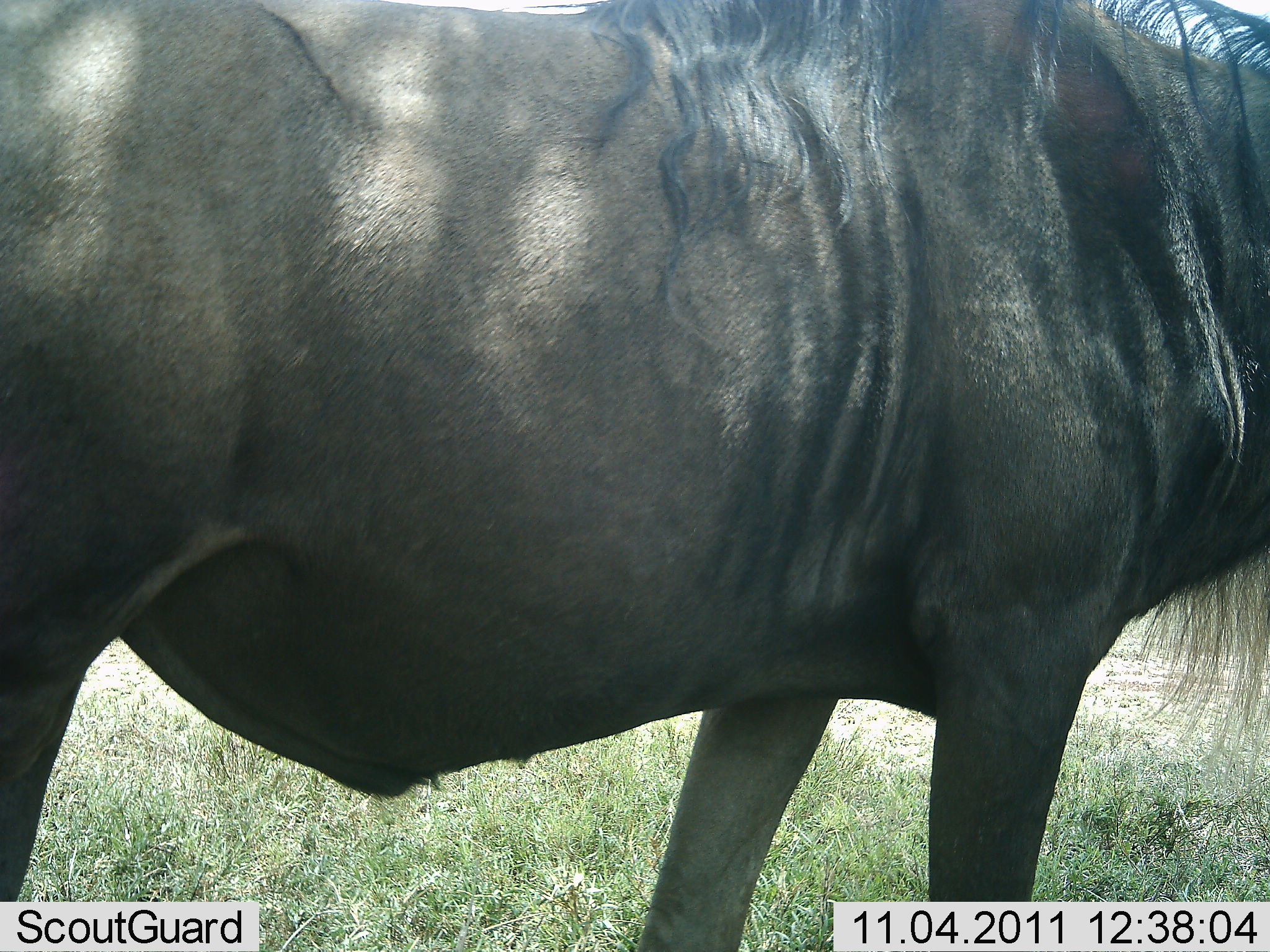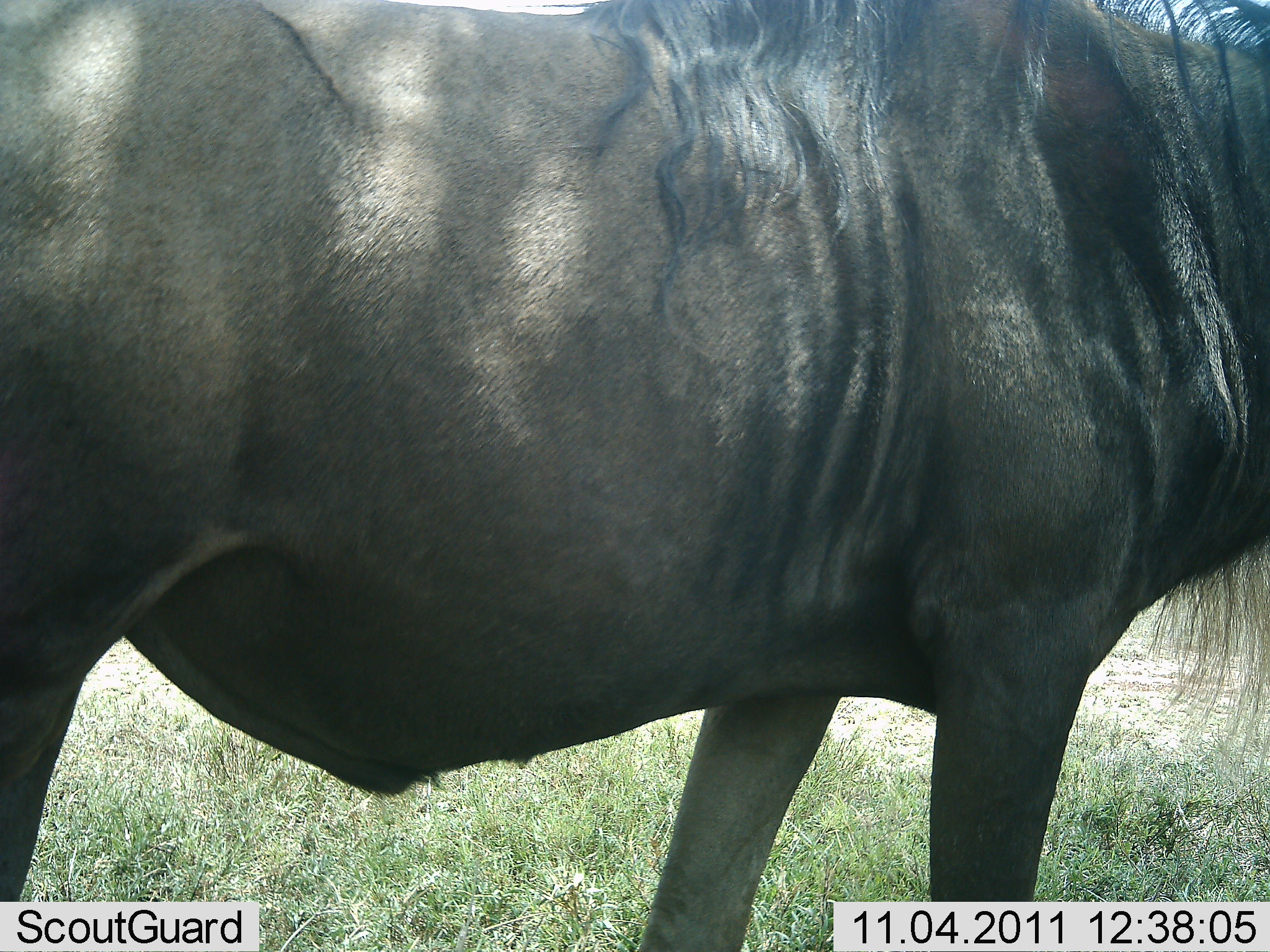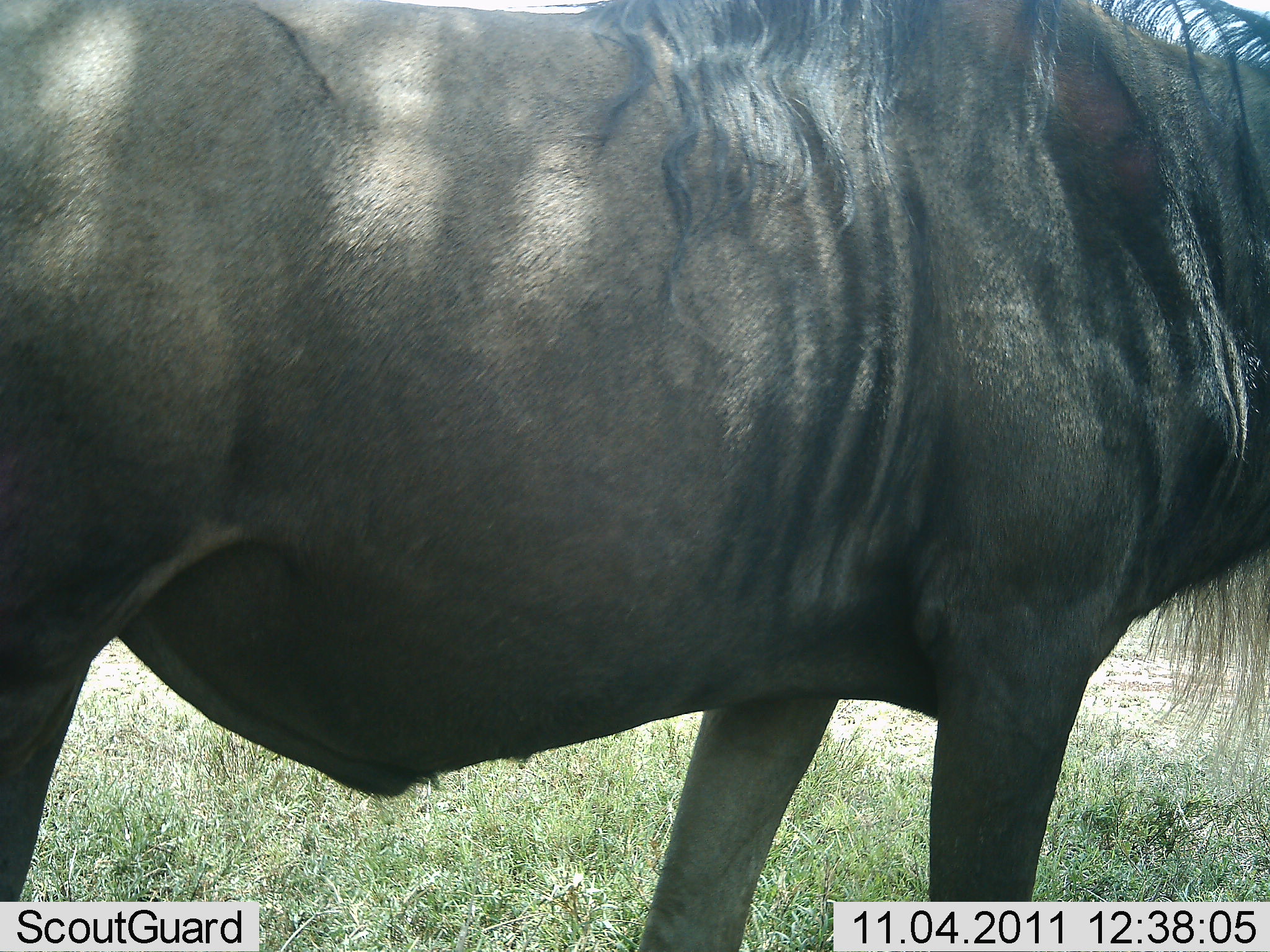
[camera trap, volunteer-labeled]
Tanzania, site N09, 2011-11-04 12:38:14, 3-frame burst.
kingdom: Animalia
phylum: Chordata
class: Mammalia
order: Artiodactyla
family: Bovidae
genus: Connochaetes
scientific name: Connochaetes taurinus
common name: blue wildebeest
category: wildebeest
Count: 1.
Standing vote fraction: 91%.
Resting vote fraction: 9%.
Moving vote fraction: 0%.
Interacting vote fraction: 0%.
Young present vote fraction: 0%.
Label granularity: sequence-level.